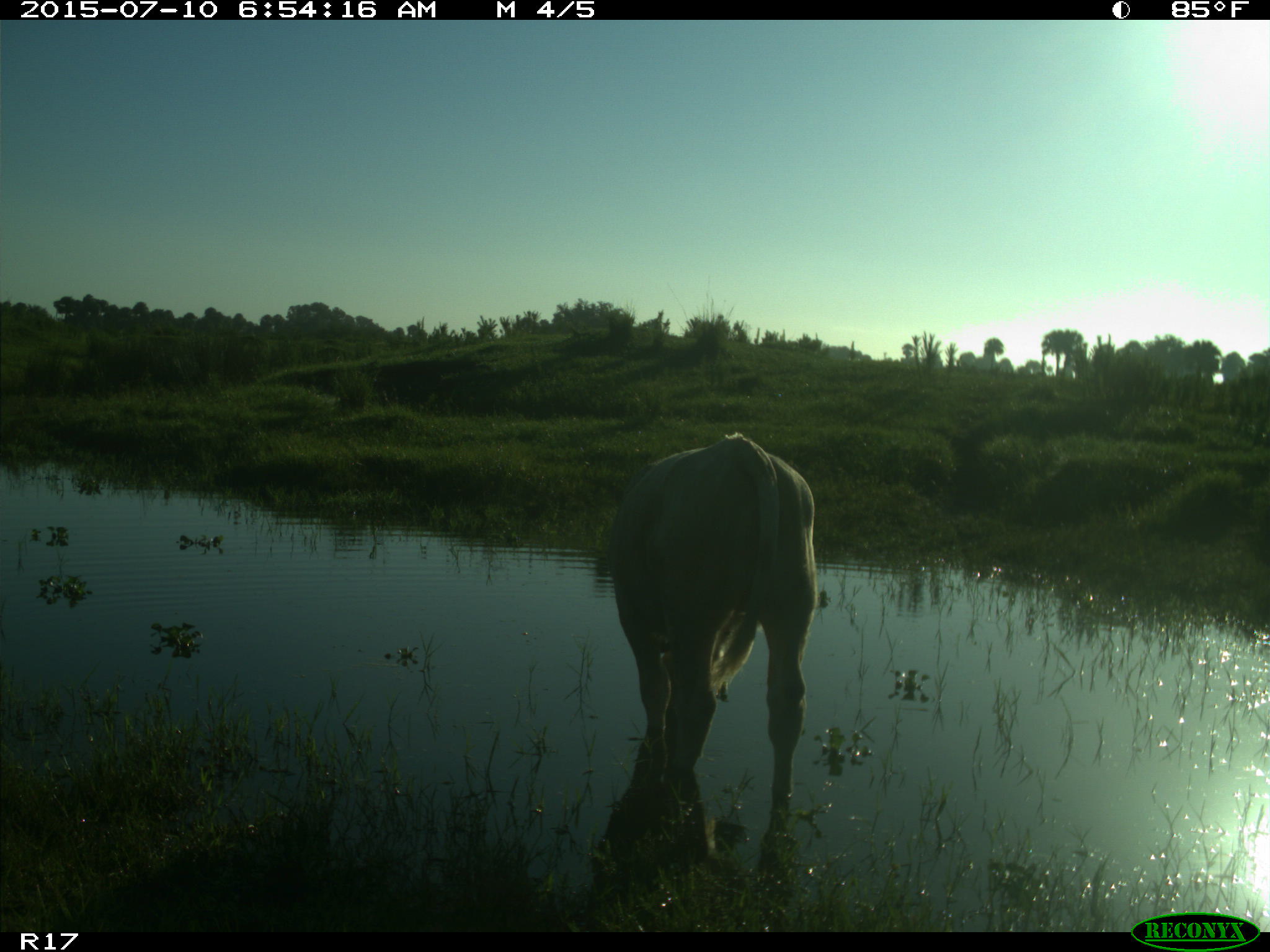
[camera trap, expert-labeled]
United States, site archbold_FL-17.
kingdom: Animalia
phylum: Chordata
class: Mammalia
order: Artiodactyla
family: Bovidae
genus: Bos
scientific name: Bos taurus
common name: domestic cow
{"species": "Bos taurus (domestic cow)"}